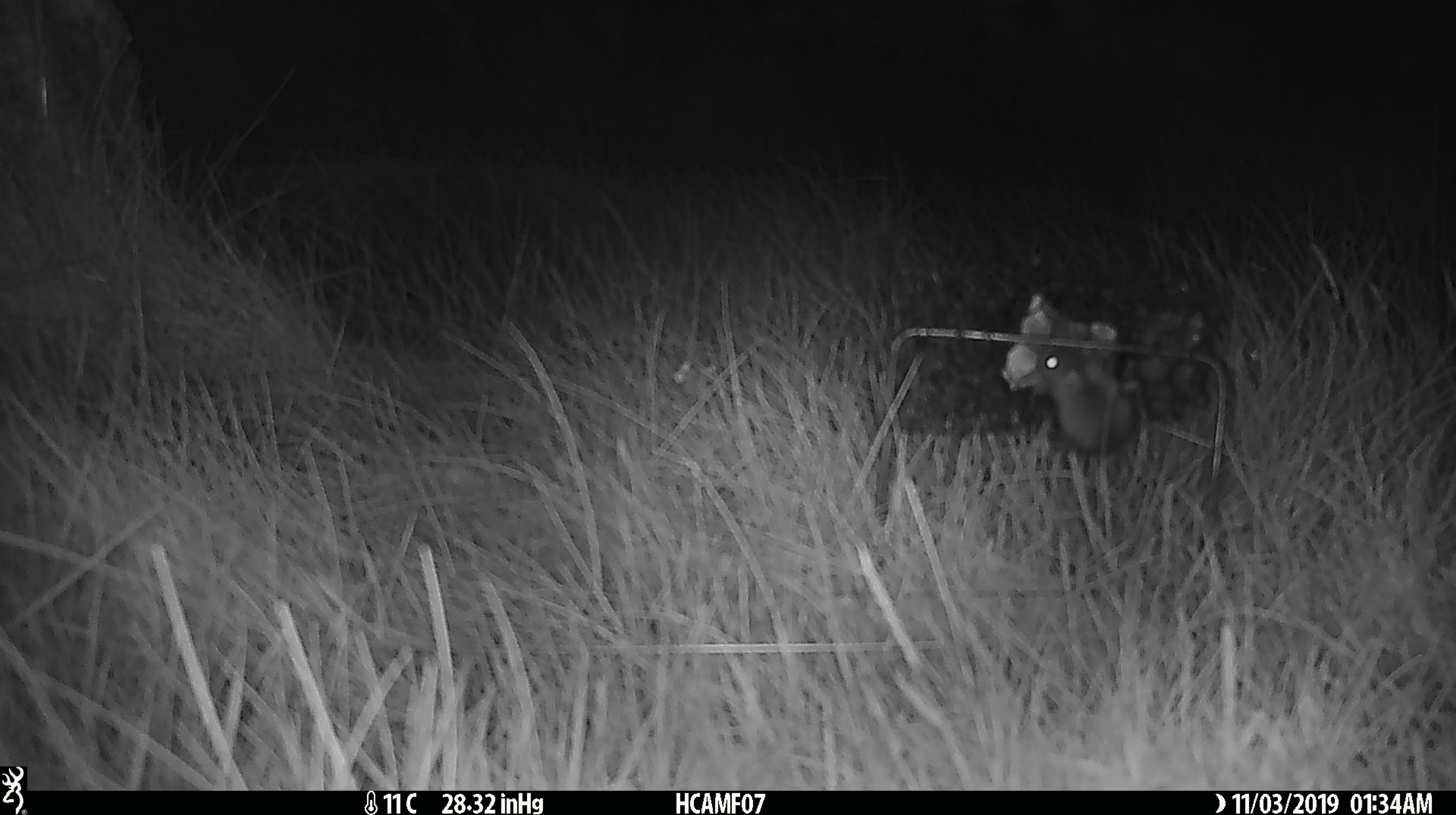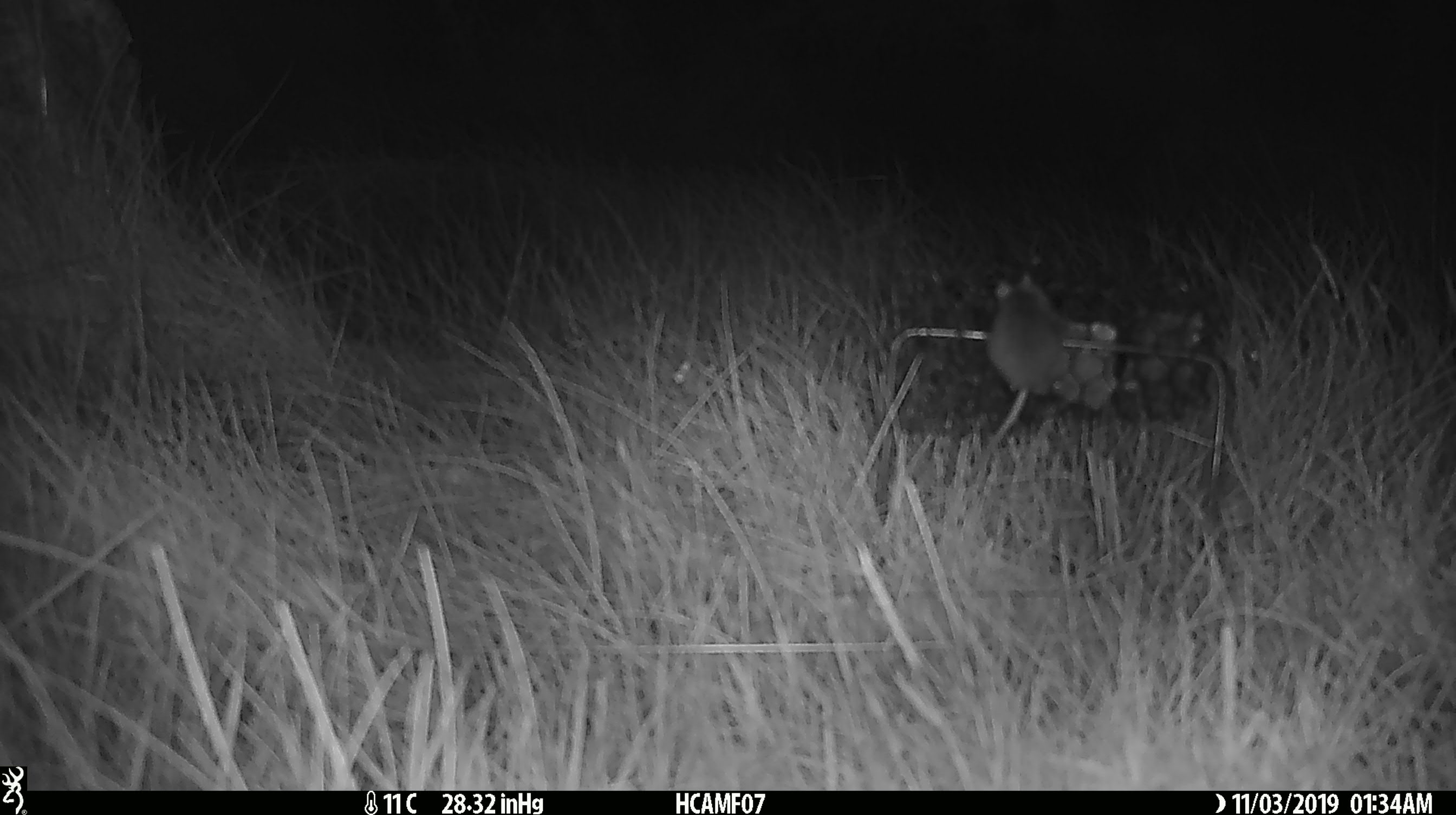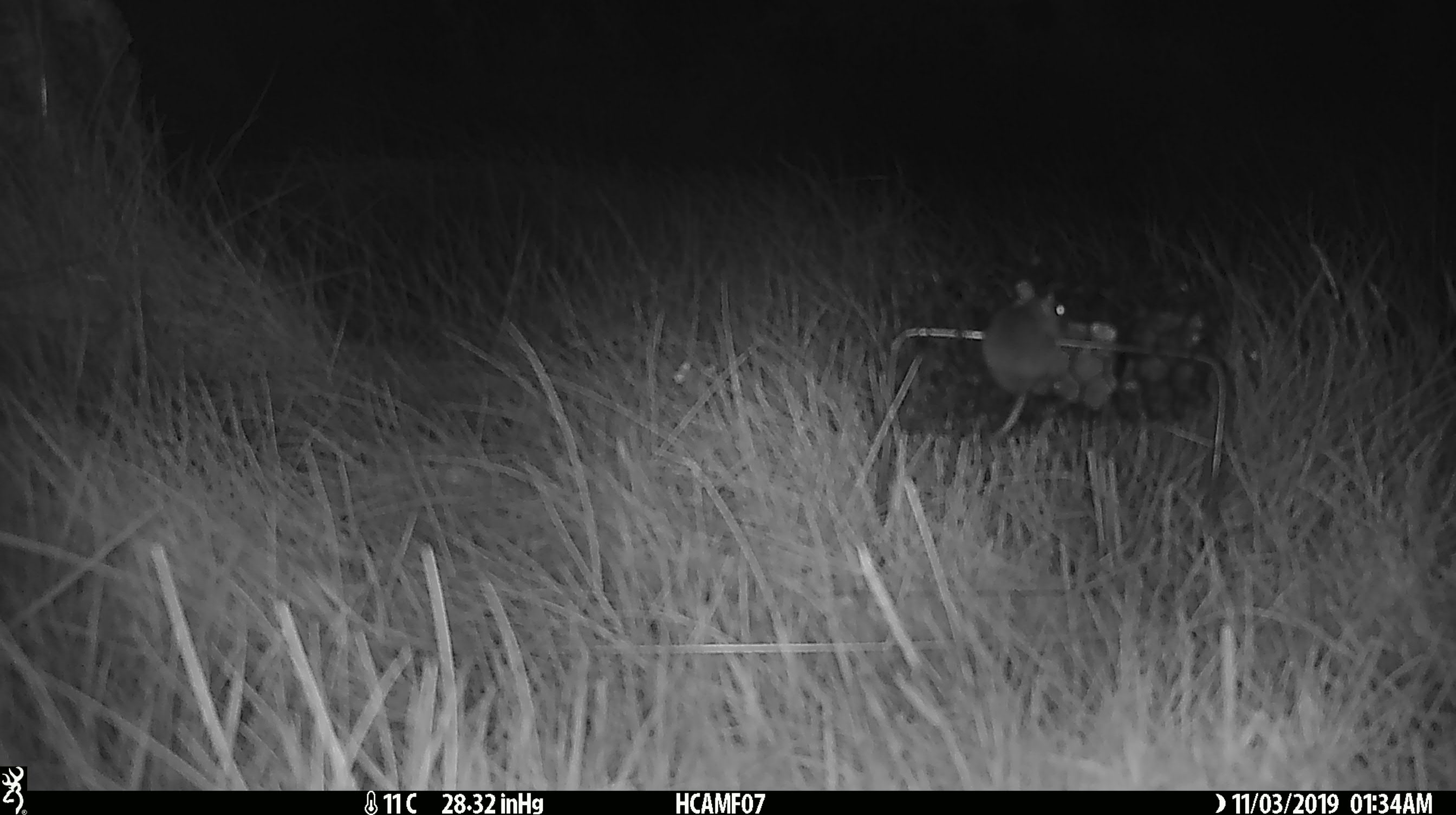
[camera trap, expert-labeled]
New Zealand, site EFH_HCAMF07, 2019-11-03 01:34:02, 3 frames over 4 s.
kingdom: Animalia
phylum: Chordata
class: Mammalia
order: Rodentia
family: Muridae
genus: Mus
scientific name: Mus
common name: mouse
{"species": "mouse (Mus)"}